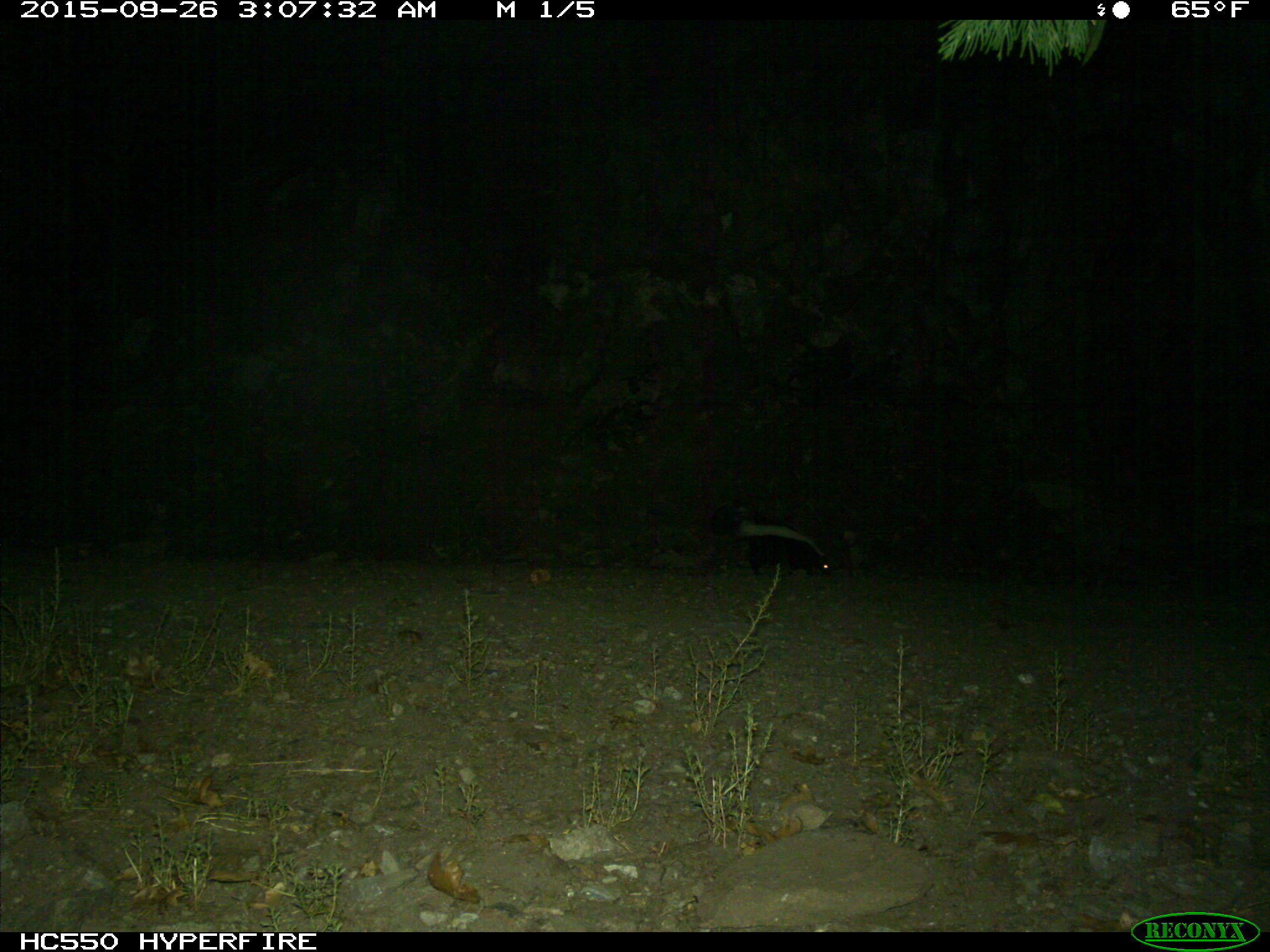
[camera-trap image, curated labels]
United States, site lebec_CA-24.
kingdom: Animalia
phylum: Chordata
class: Mammalia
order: Carnivora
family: Mephitidae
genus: Mephitis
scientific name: Mephitis mephitis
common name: striped skunk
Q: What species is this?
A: Mephitis mephitis (striped skunk).